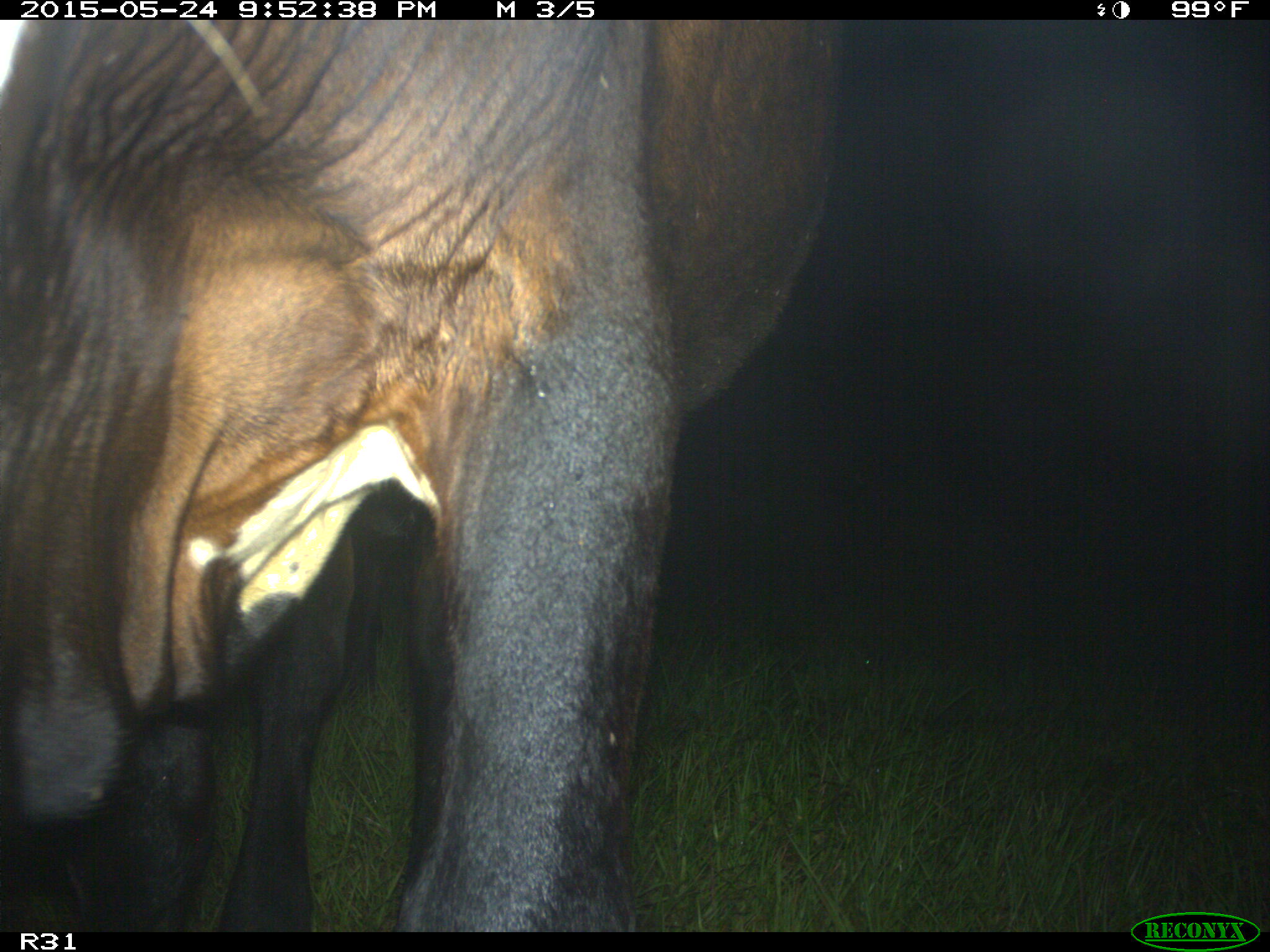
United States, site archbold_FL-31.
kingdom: Animalia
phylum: Chordata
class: Mammalia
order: Artiodactyla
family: Bovidae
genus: Bos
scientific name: Bos taurus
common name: domestic cow